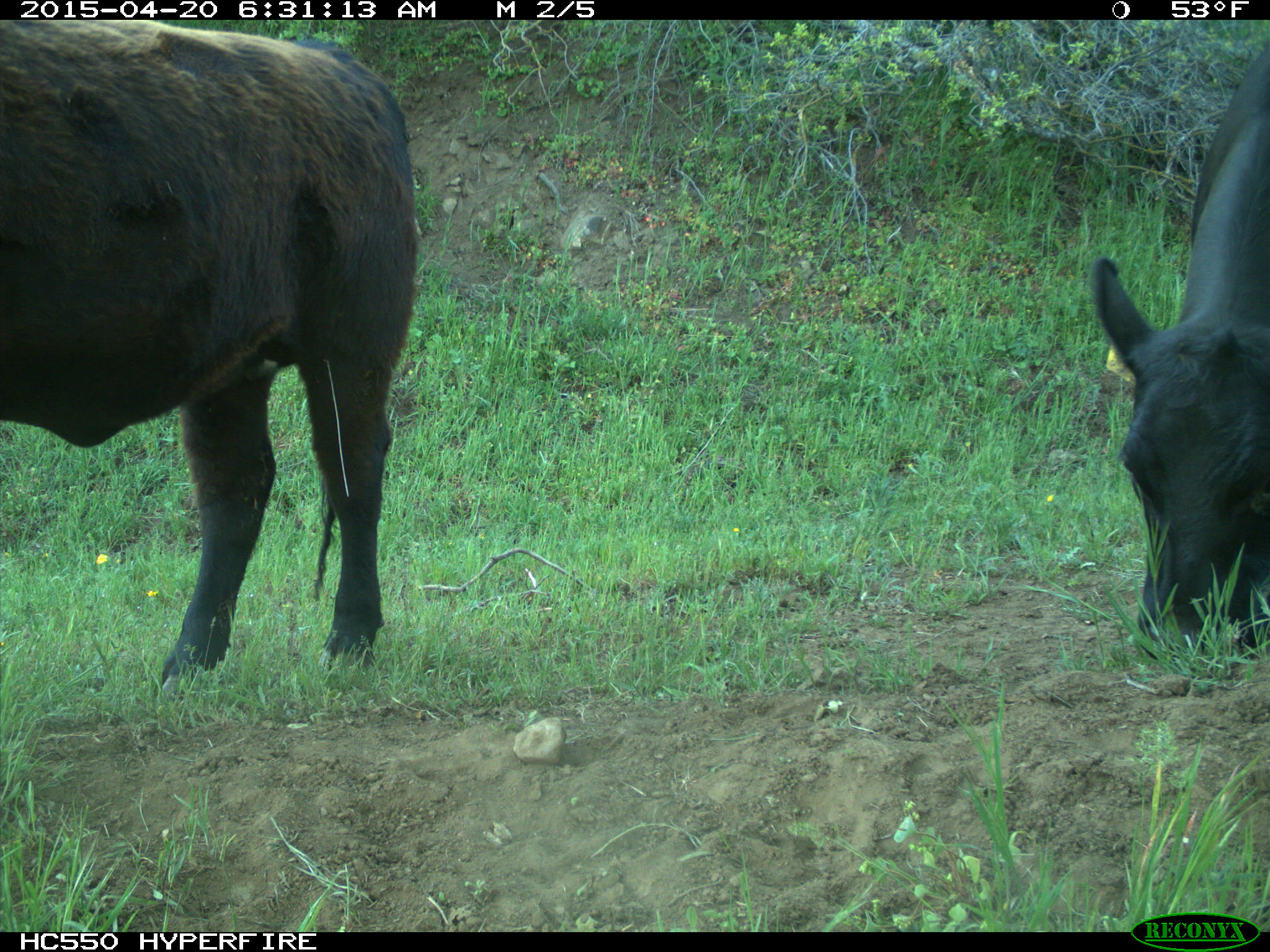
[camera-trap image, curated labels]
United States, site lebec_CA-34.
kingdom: Animalia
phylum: Chordata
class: Mammalia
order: Artiodactyla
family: Bovidae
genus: Bos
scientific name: Bos taurus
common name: domestic cow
Bos taurus (domestic cow).